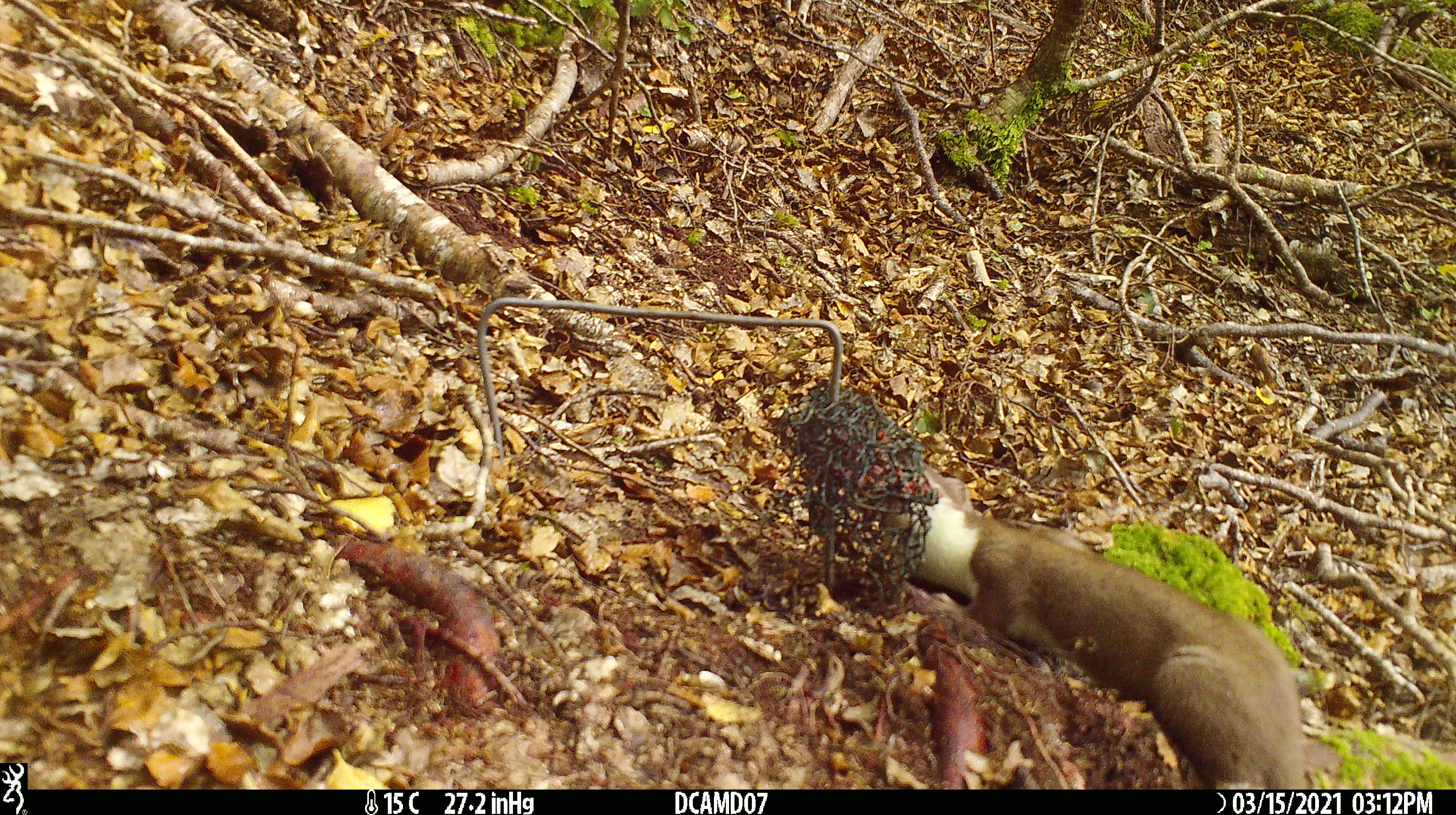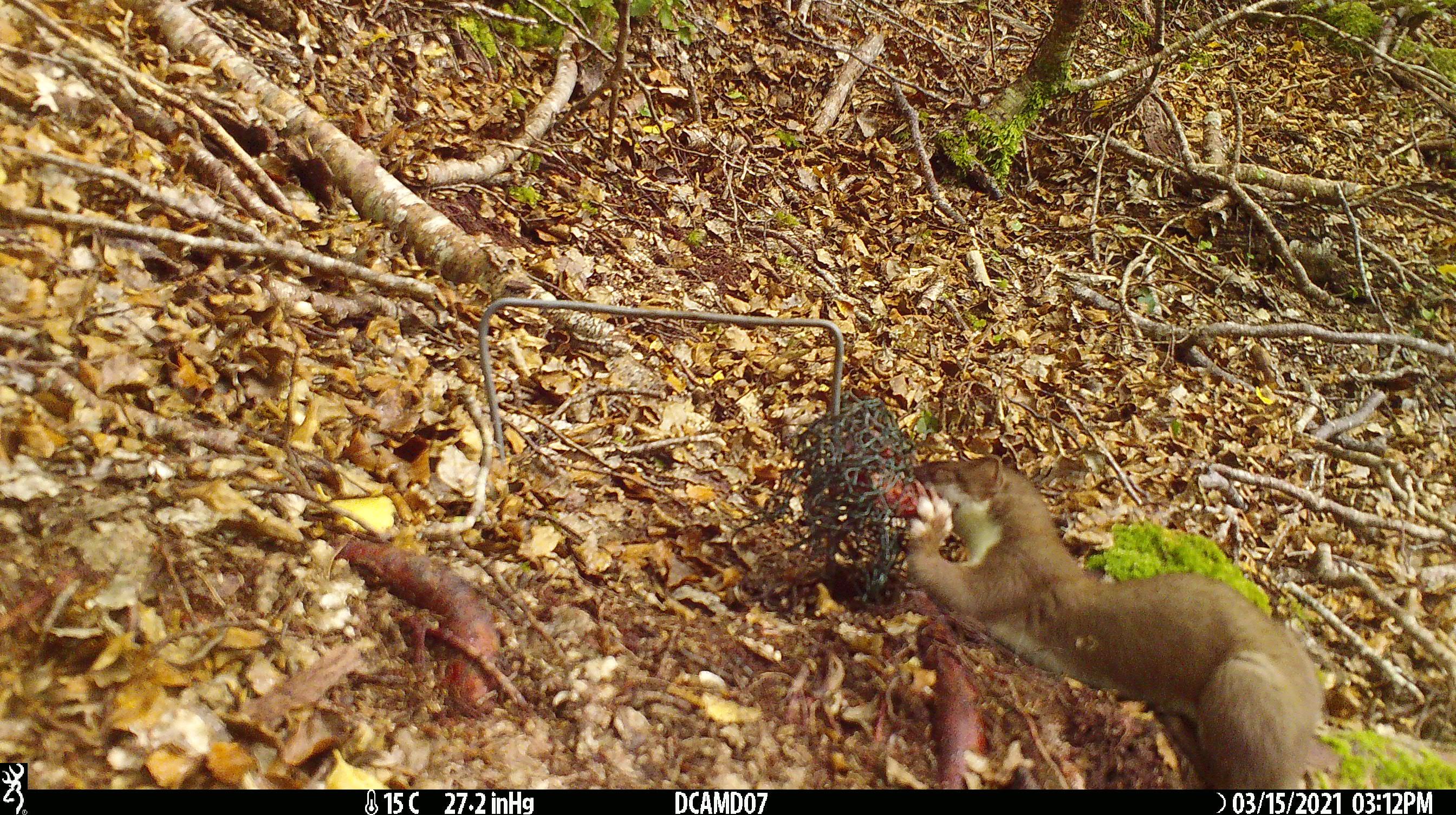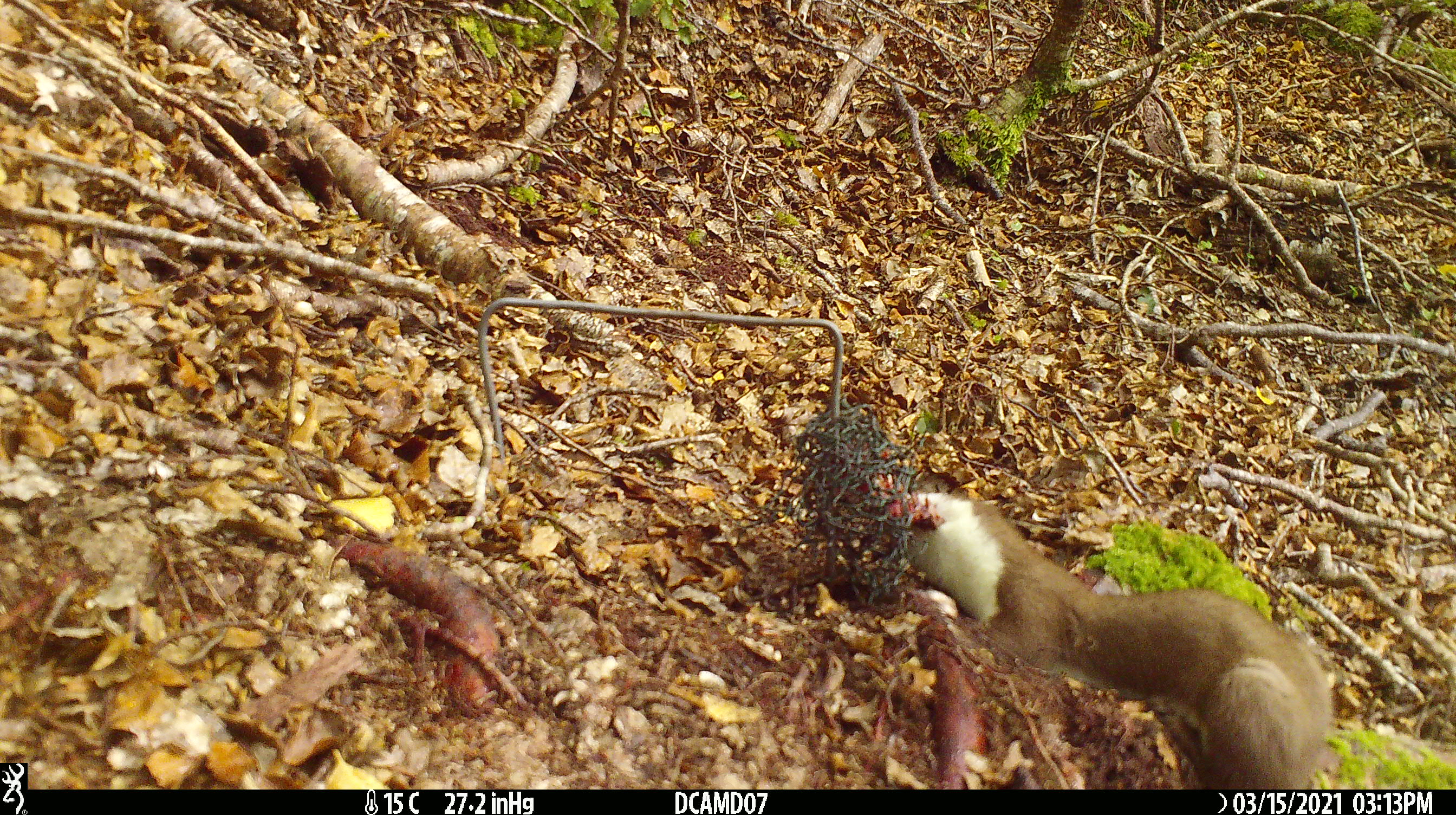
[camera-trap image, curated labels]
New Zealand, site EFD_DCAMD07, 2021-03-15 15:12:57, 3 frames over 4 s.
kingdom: Animalia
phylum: Chordata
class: Mammalia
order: Carnivora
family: Mustelidae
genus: Mustela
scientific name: Mustela erminea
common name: stoat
Stoat (Mustela erminea).